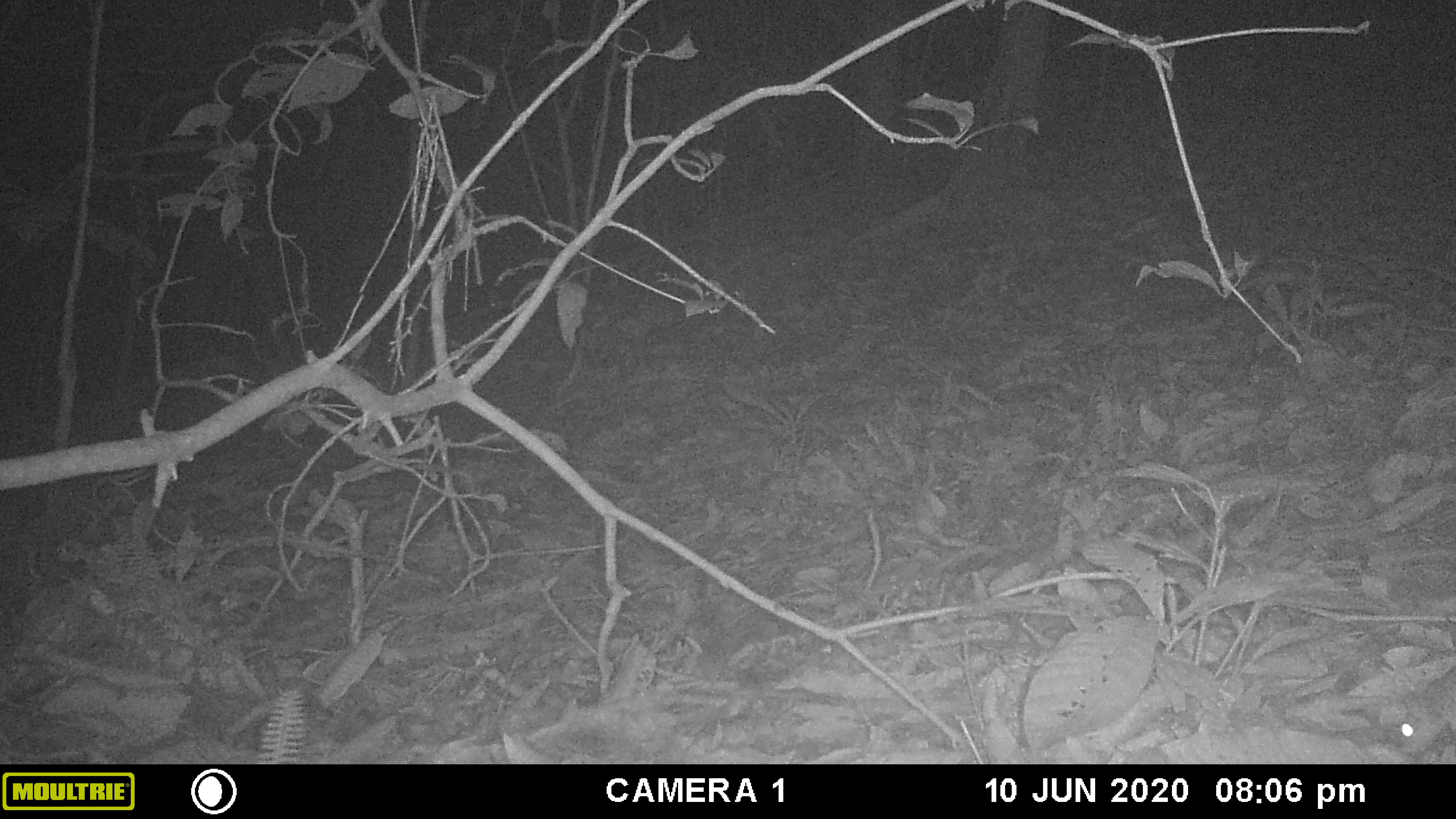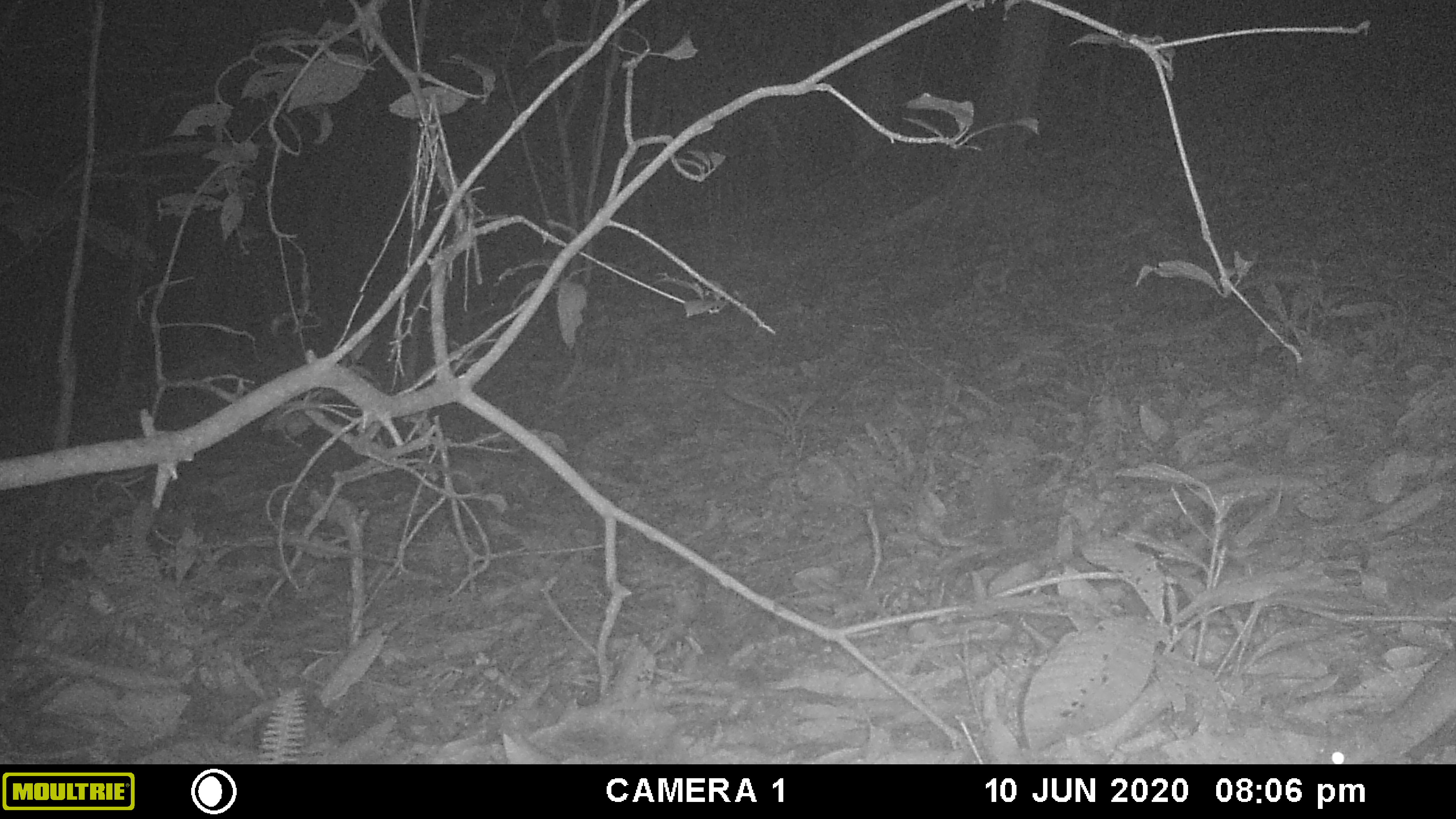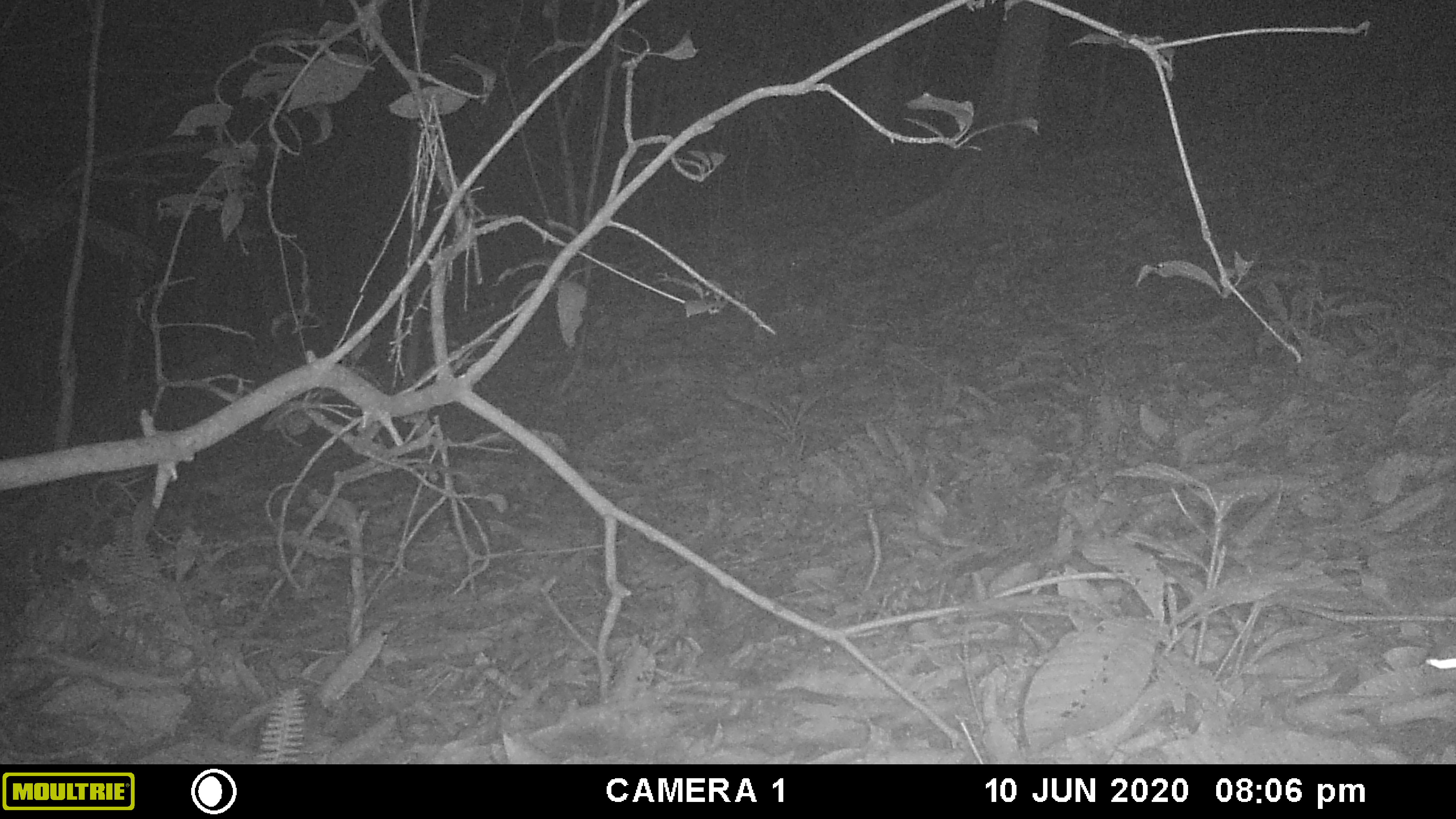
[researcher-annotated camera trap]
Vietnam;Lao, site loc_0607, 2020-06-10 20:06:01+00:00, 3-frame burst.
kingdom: Animalia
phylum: Chordata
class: Mammalia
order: Rodentia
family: Muridae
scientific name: Muridae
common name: old-world mice and rats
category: unidentified murid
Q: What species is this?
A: Unidentified murid (old-world mice and rats) (Muridae).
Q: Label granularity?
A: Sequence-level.